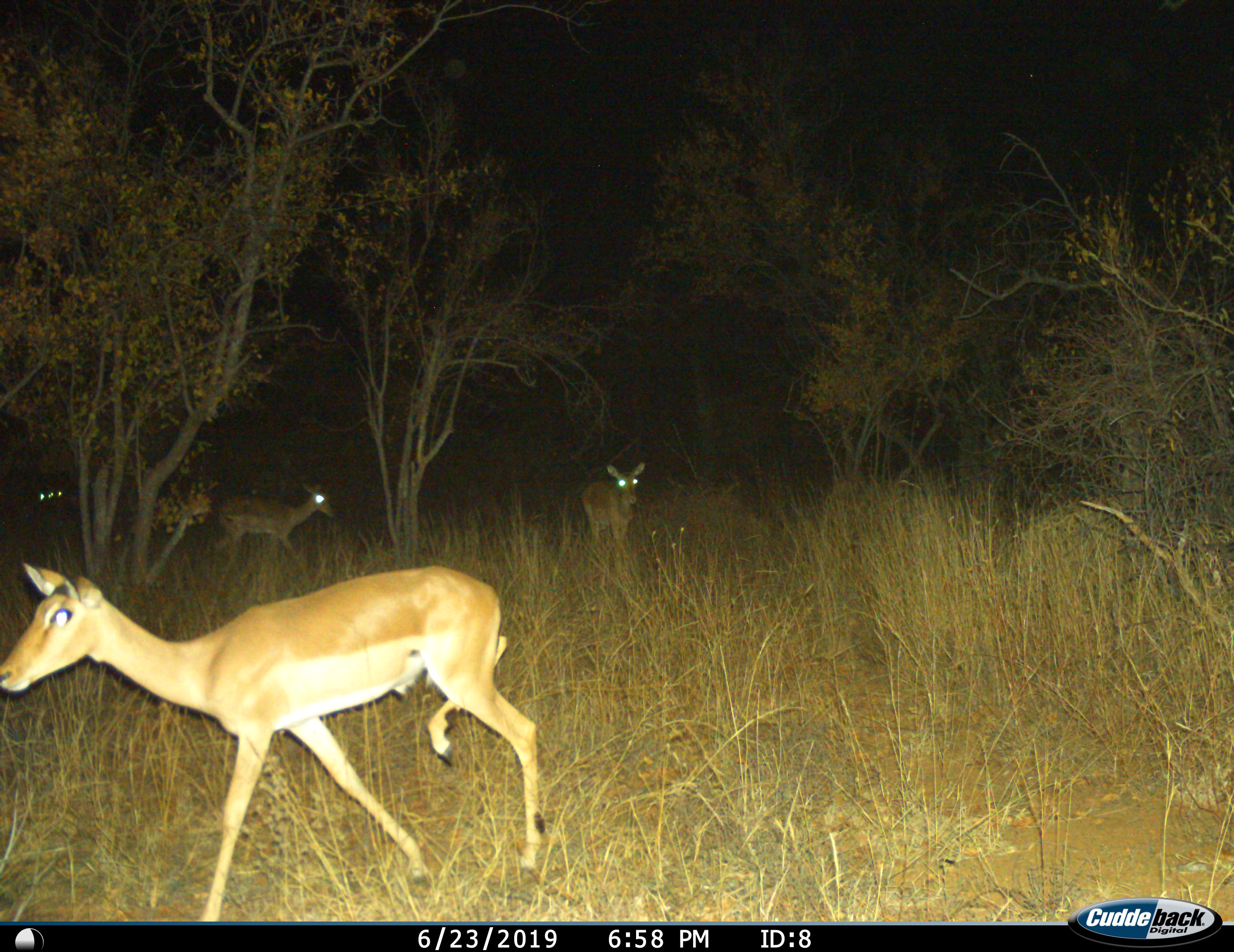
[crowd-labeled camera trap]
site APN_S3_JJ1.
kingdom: Animalia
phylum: Chordata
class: Mammalia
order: Artiodactyla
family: Bovidae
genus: Aepyceros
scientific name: Aepyceros melampus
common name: impala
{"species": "impala (Aepyceros melampus)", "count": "4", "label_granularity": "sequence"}